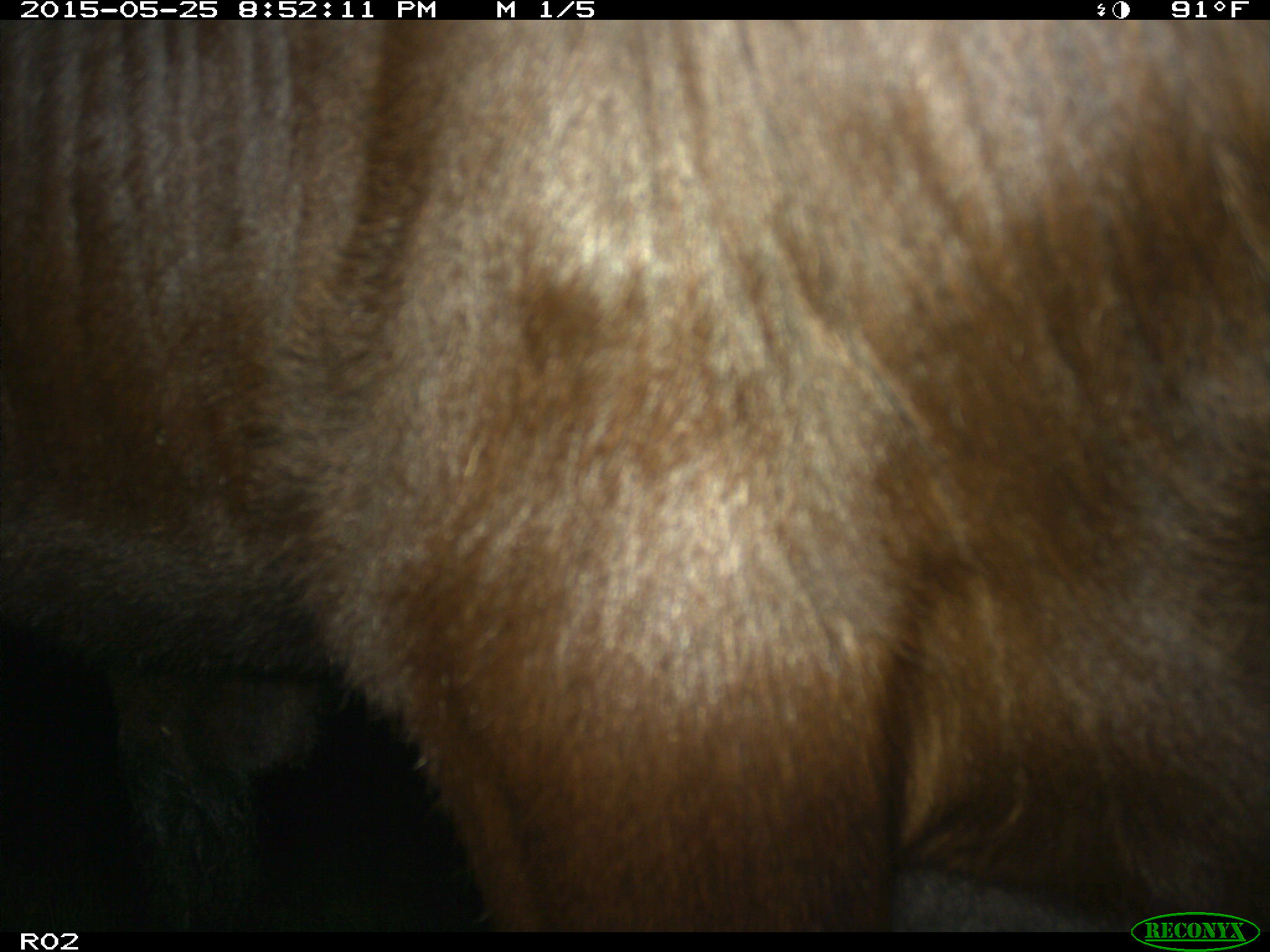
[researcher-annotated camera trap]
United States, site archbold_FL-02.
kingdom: Animalia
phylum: Chordata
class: Mammalia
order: Artiodactyla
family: Bovidae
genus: Bos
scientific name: Bos taurus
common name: domestic cow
Bos taurus (domestic cow).